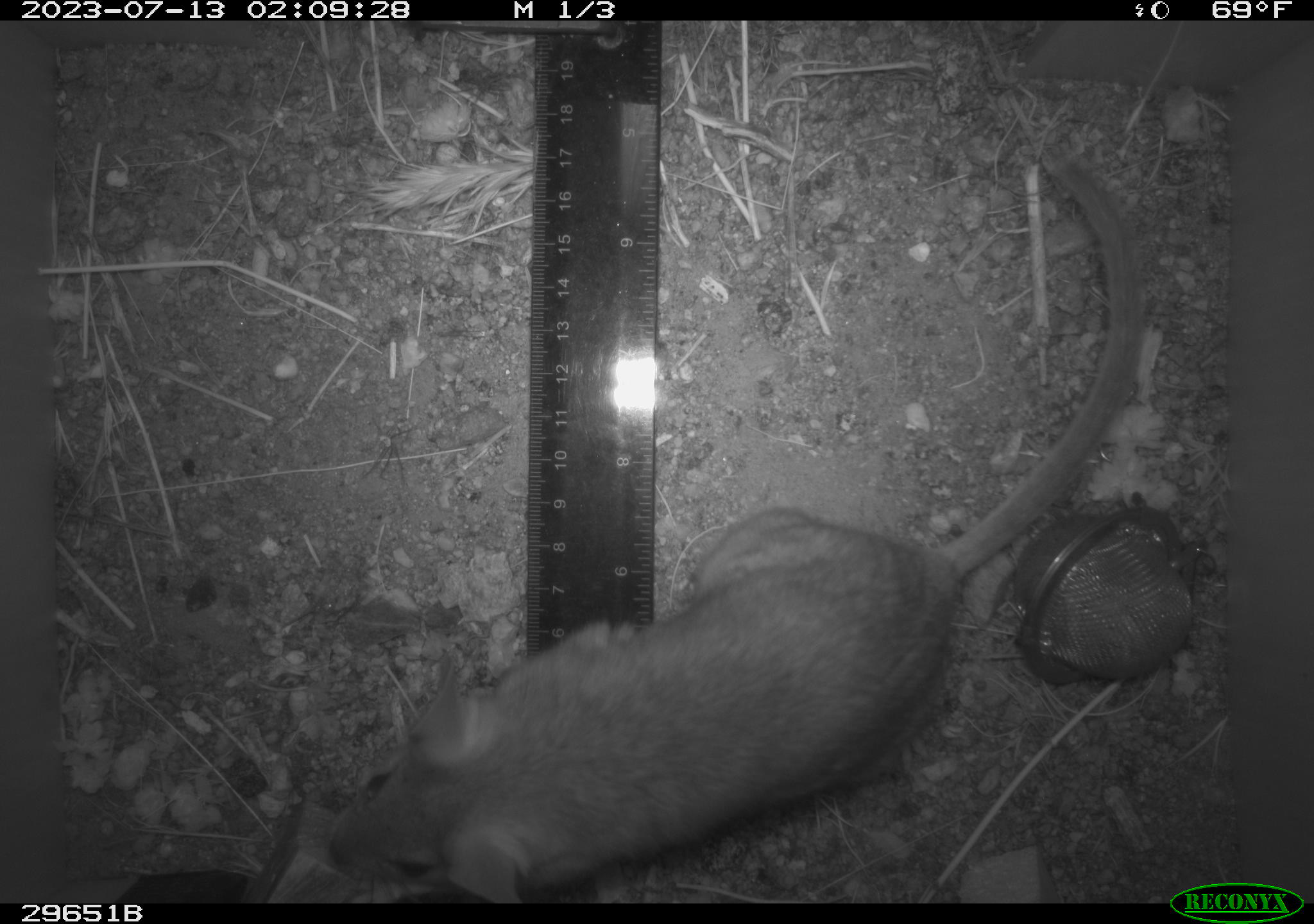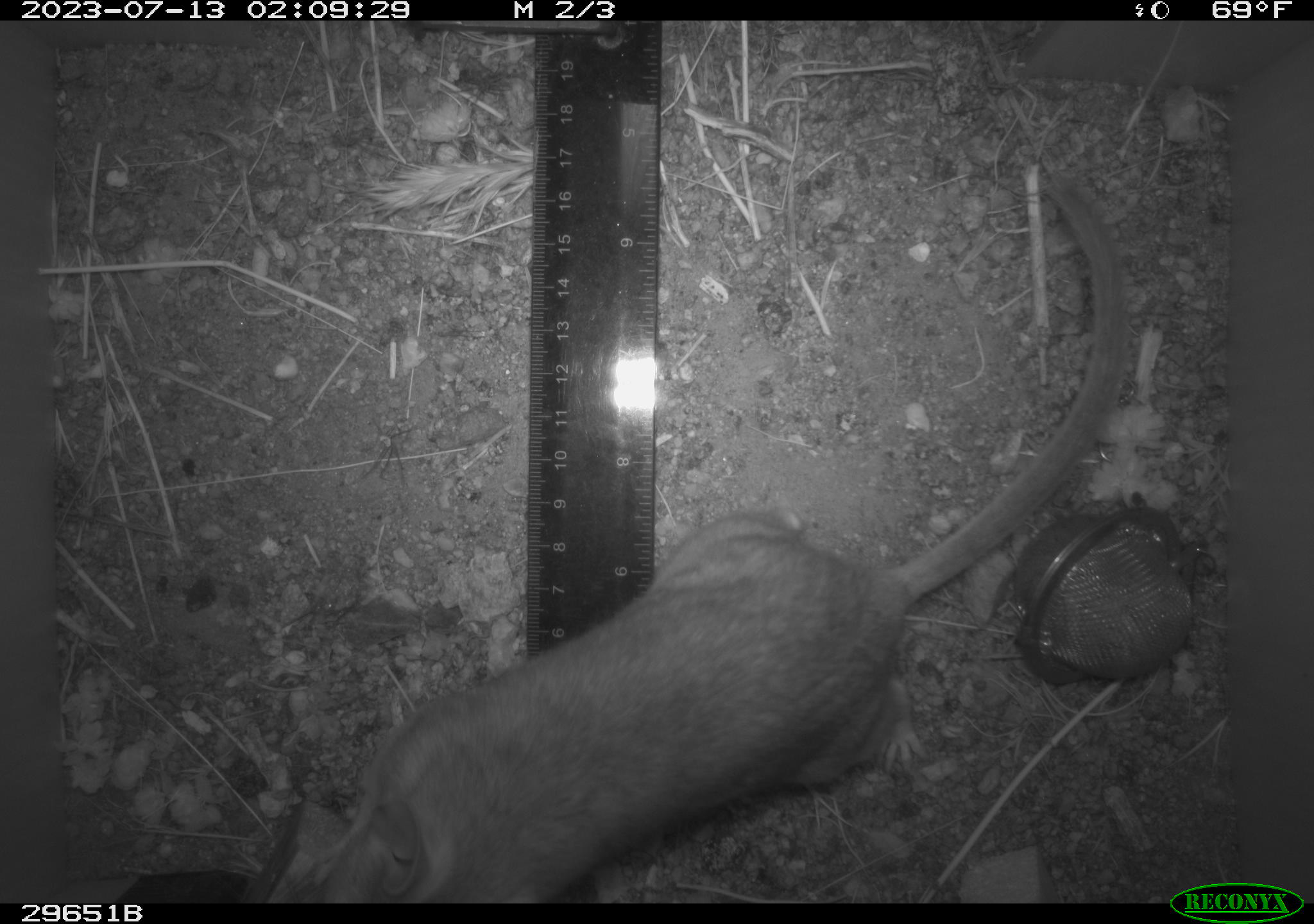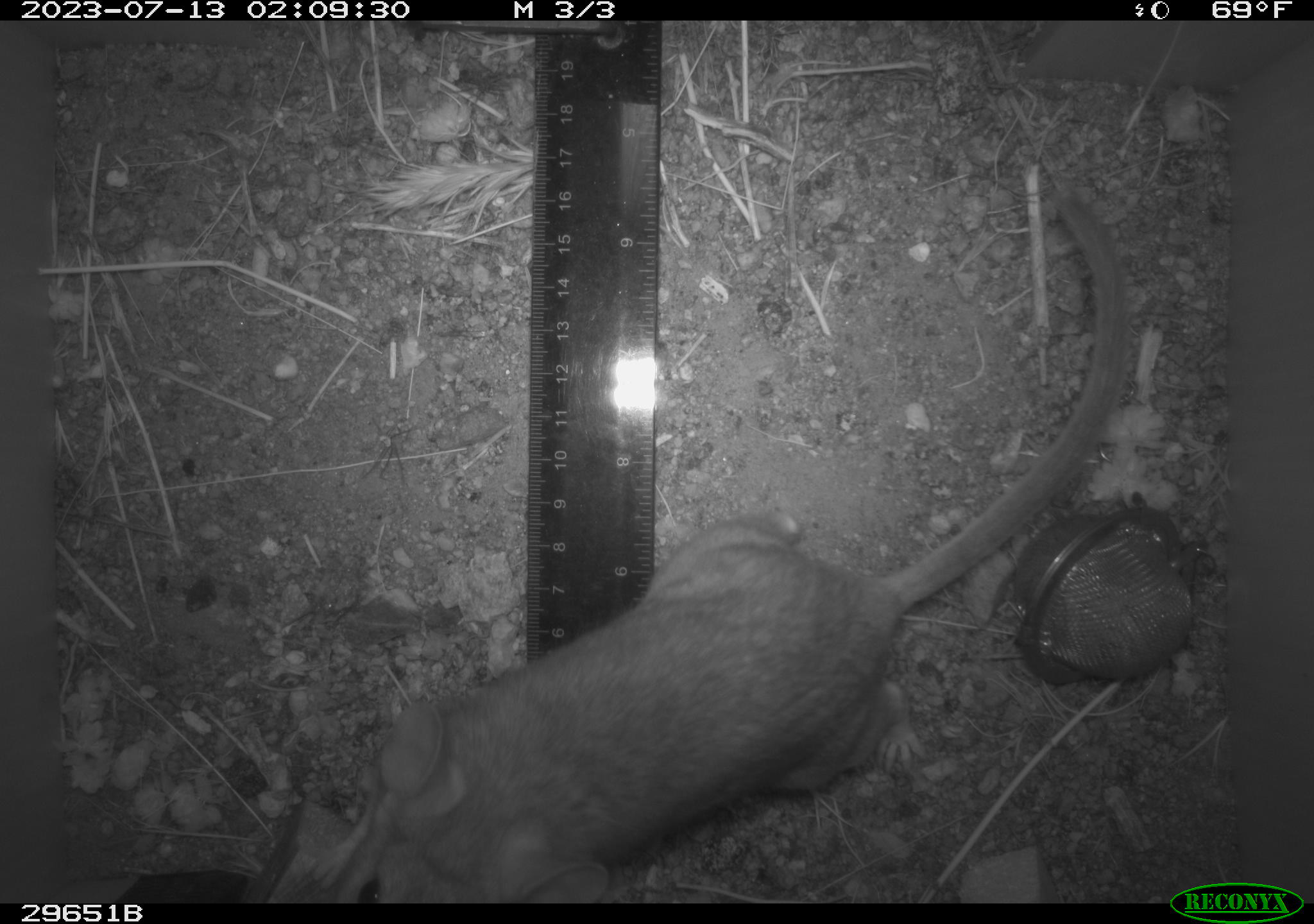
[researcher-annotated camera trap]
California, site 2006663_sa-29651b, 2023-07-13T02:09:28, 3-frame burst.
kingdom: Animalia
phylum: Chordata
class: Mammalia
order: Rodentia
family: Cricetidae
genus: Neotoma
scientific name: Neotoma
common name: pack rat or woodrat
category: neotoma species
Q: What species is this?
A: Neotoma species (pack rat or woodrat) (Neotoma).